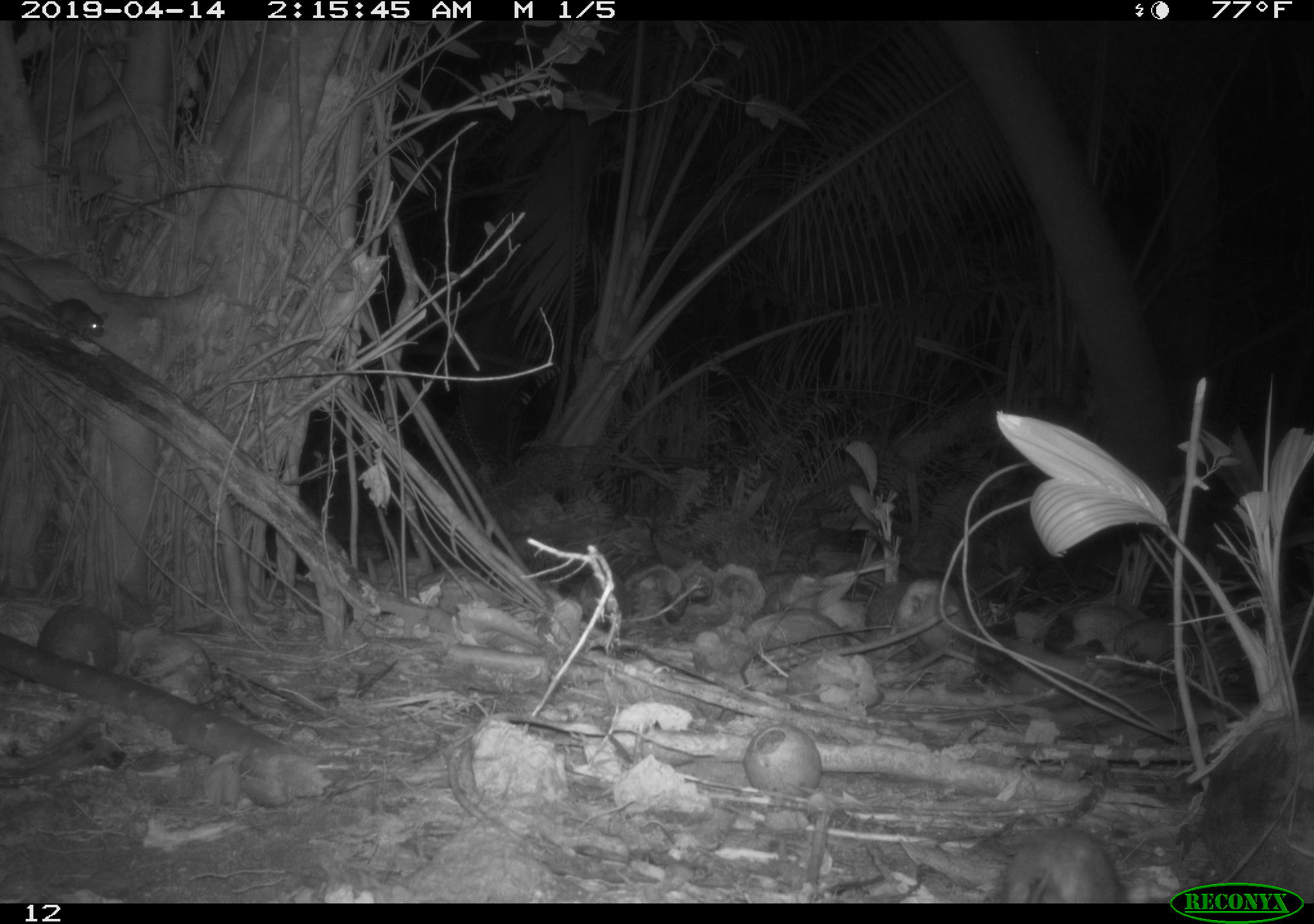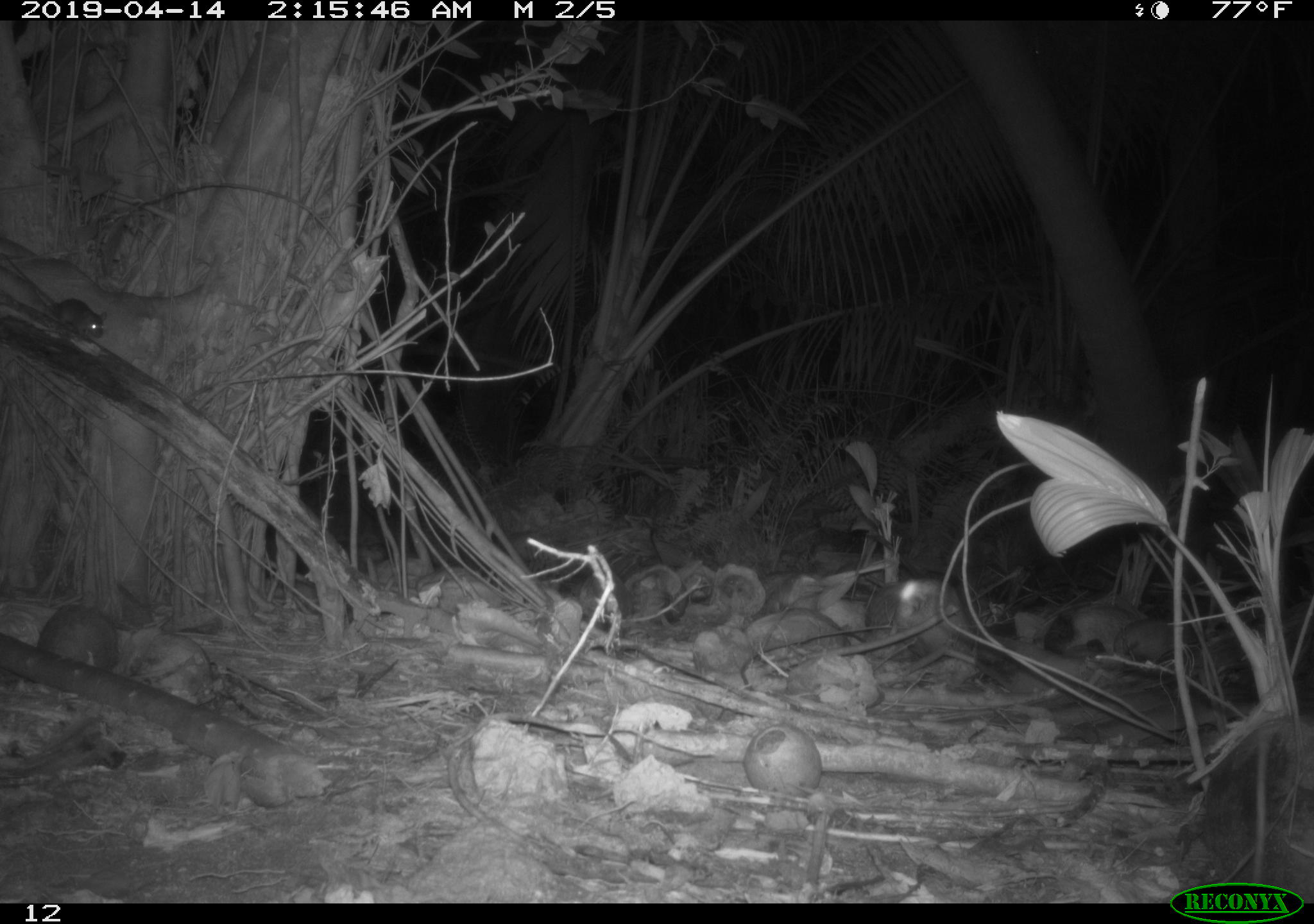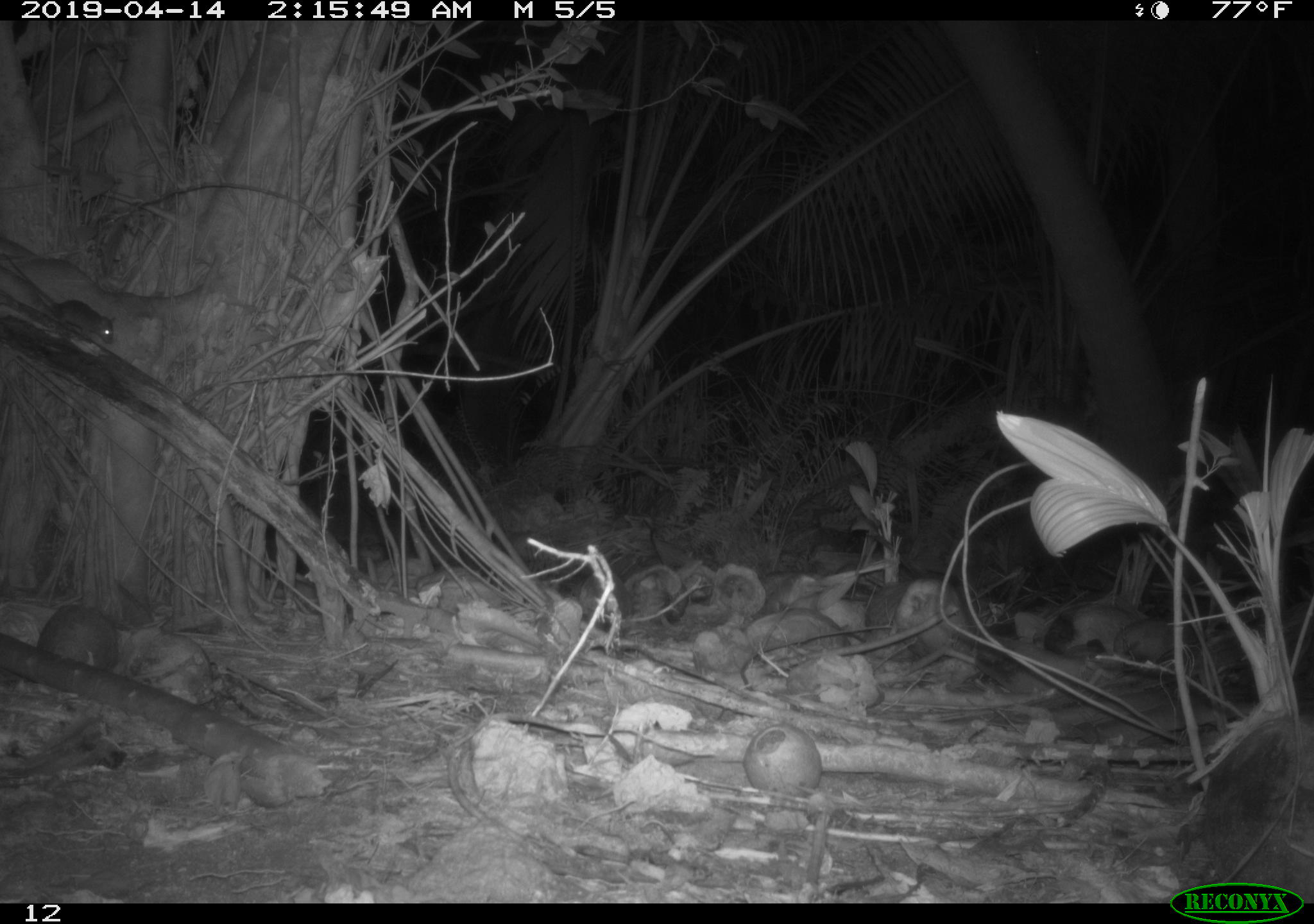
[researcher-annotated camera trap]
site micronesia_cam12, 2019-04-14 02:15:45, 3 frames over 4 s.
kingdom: Animalia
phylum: Chordata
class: Mammalia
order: Rodentia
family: Muridae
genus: Rattus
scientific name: Rattus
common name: rat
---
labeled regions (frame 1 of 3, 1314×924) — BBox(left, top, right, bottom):
rat: BBox(995, 820, 1129, 905); BBox(10, 278, 116, 334)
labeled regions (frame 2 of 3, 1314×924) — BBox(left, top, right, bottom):
rat: BBox(8, 268, 110, 346)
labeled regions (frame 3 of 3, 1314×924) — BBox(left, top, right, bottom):
rat: BBox(24, 295, 120, 347)